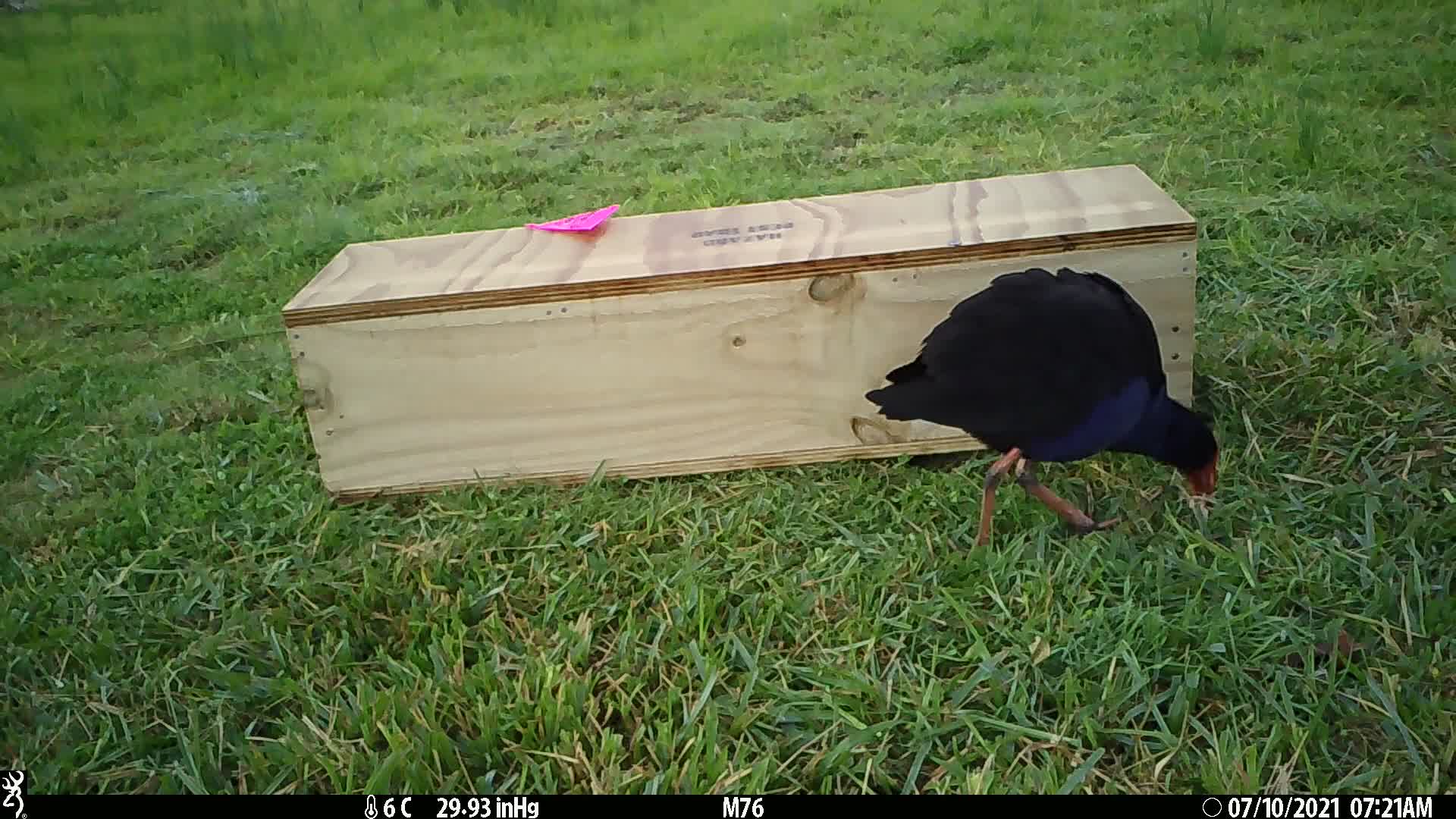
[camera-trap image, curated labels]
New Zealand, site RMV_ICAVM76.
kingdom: Animalia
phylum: Chordata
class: Aves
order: Gruiformes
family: Rallidae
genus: Porphyrio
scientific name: Porphyrio melanotus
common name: australasian swamphen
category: pukeko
Pukeko (australasian swamphen) (Porphyrio melanotus).